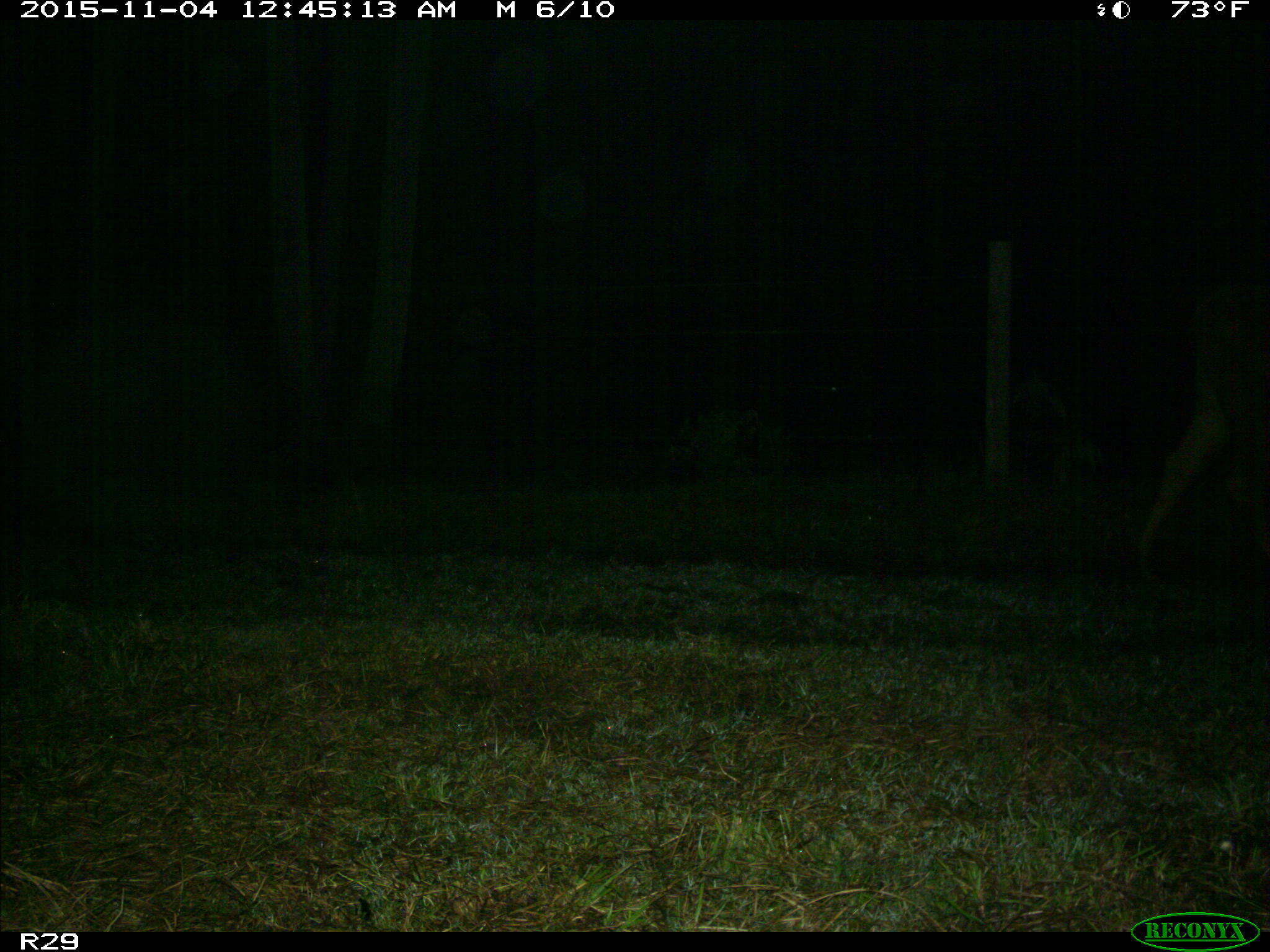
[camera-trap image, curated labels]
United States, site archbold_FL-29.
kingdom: Animalia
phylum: Chordata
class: Mammalia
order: Artiodactyla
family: Bovidae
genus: Bos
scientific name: Bos taurus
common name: domestic cow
Bos taurus (domestic cow).